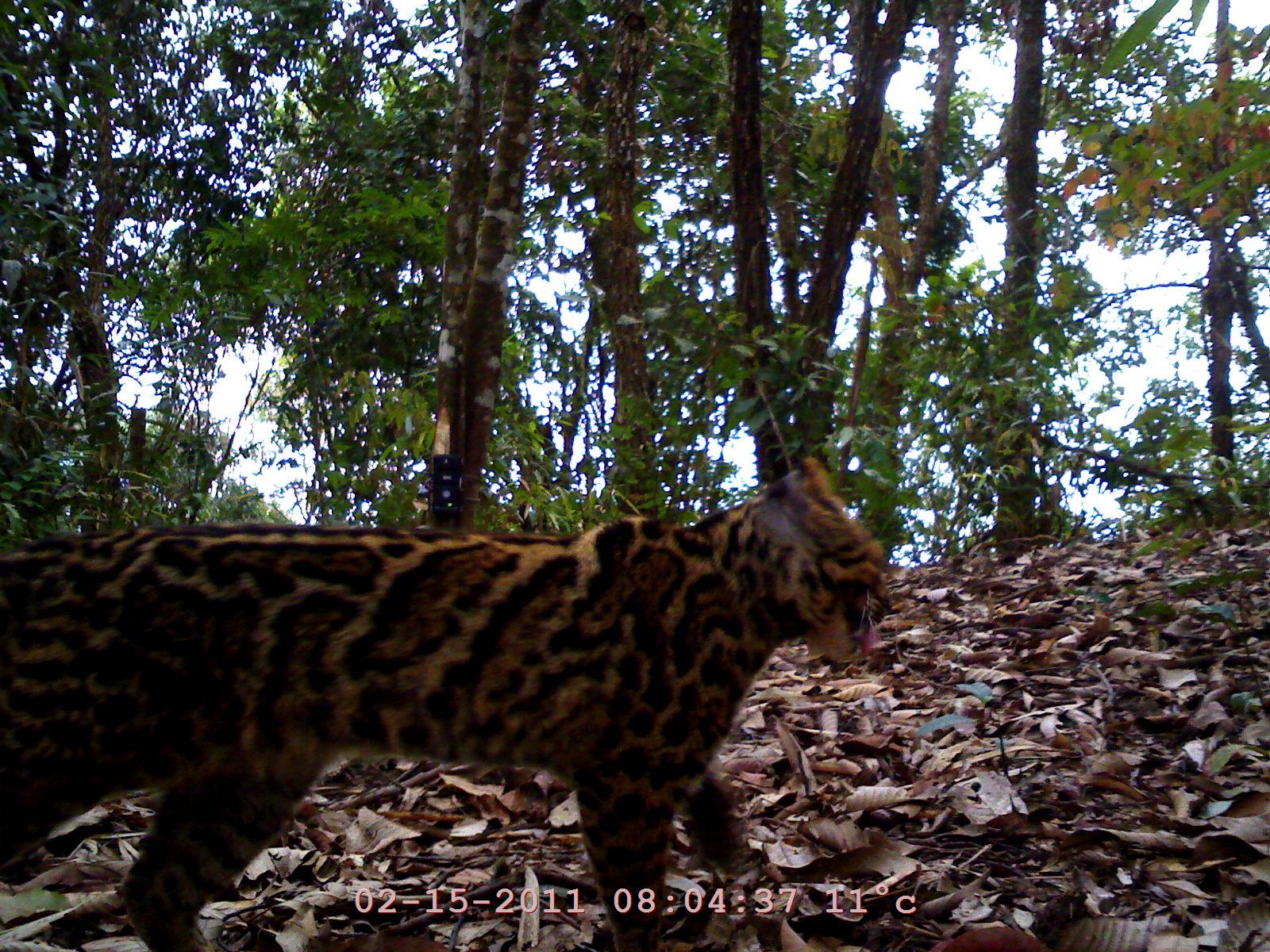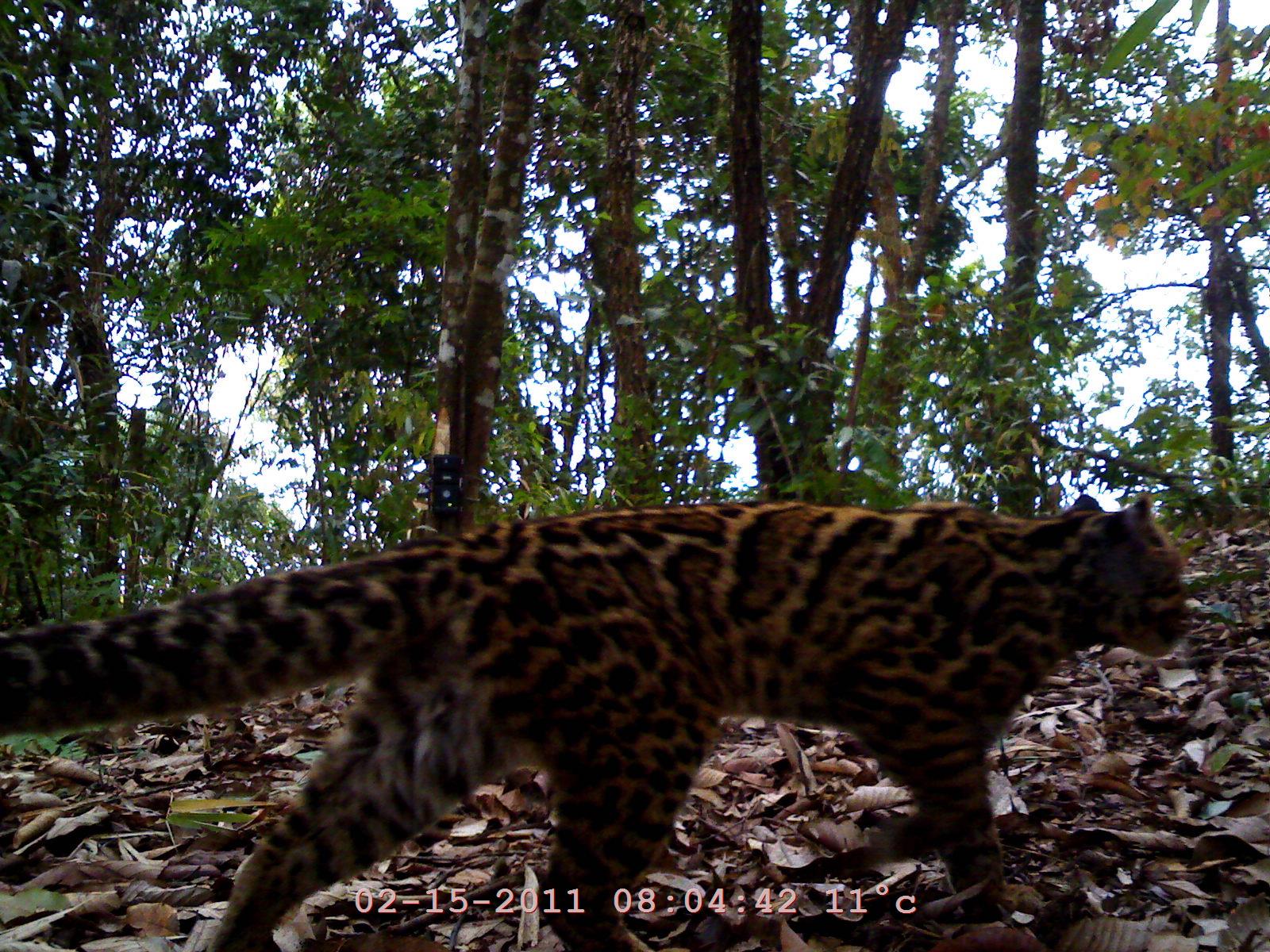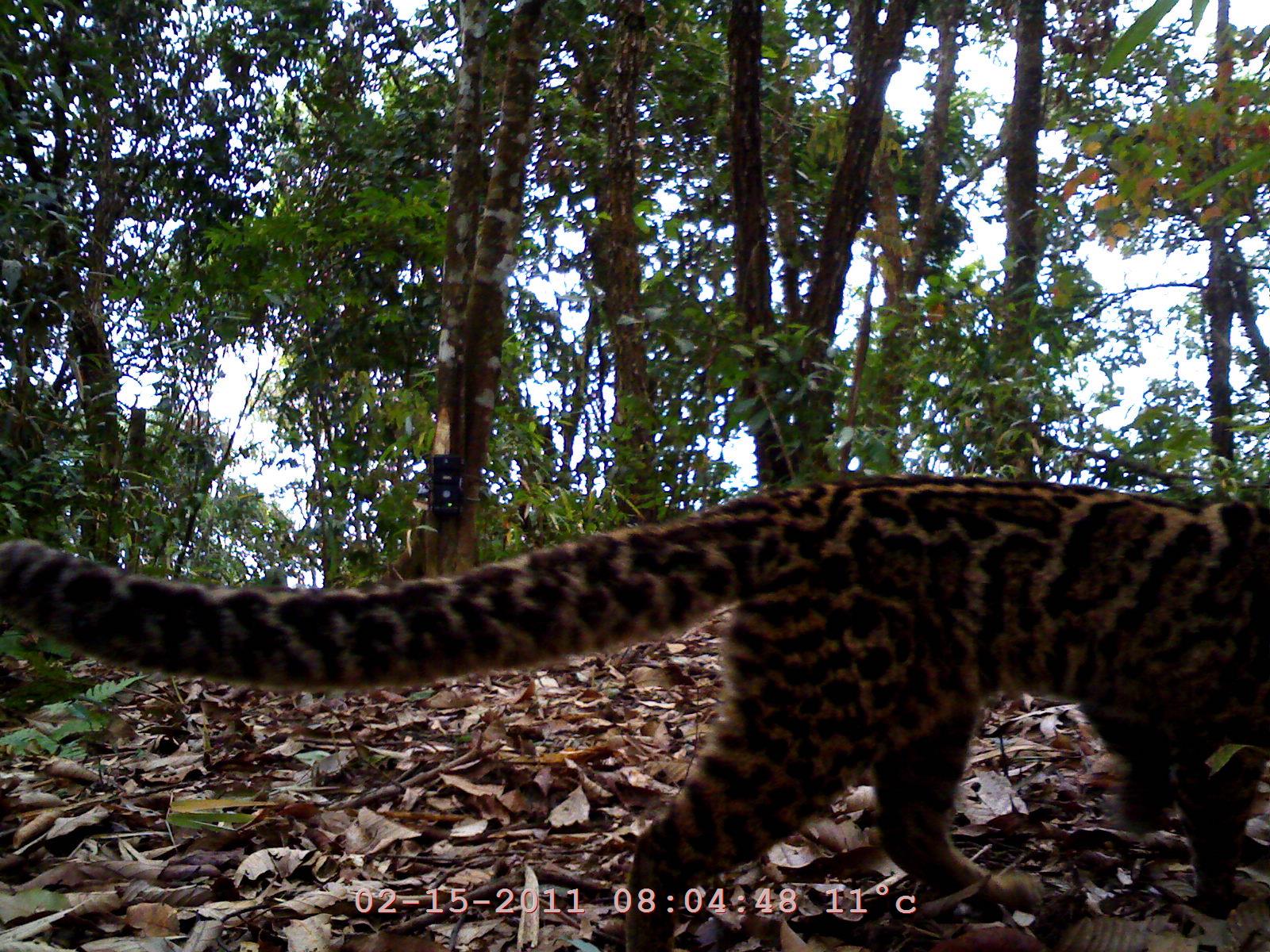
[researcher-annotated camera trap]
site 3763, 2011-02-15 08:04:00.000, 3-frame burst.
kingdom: Animalia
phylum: Chordata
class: Mammalia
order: Carnivora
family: Felidae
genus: Pardofelis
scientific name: Pardofelis marmorata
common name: marbled cat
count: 1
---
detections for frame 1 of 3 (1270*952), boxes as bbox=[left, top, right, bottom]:
pardofelis marmorata: bbox=[0, 457, 891, 952]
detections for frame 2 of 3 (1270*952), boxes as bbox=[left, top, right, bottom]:
pardofelis marmorata: bbox=[1, 493, 1196, 951]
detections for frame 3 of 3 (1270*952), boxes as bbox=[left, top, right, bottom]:
pardofelis marmorata: bbox=[0, 472, 1269, 952]